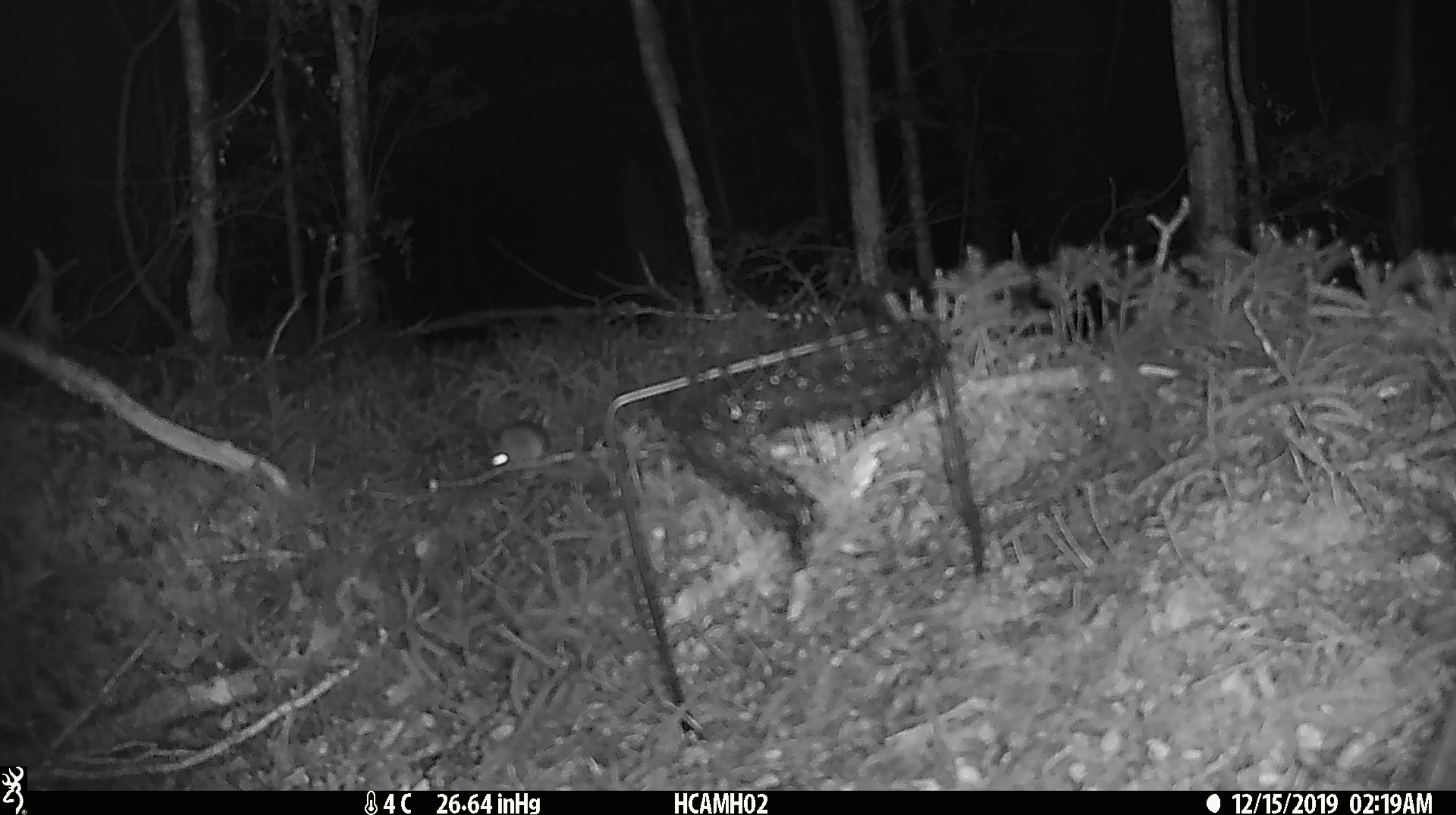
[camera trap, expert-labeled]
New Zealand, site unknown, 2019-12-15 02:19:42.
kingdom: Animalia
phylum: Chordata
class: Mammalia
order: Rodentia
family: Muridae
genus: Mus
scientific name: Mus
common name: mouse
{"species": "mouse (Mus)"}